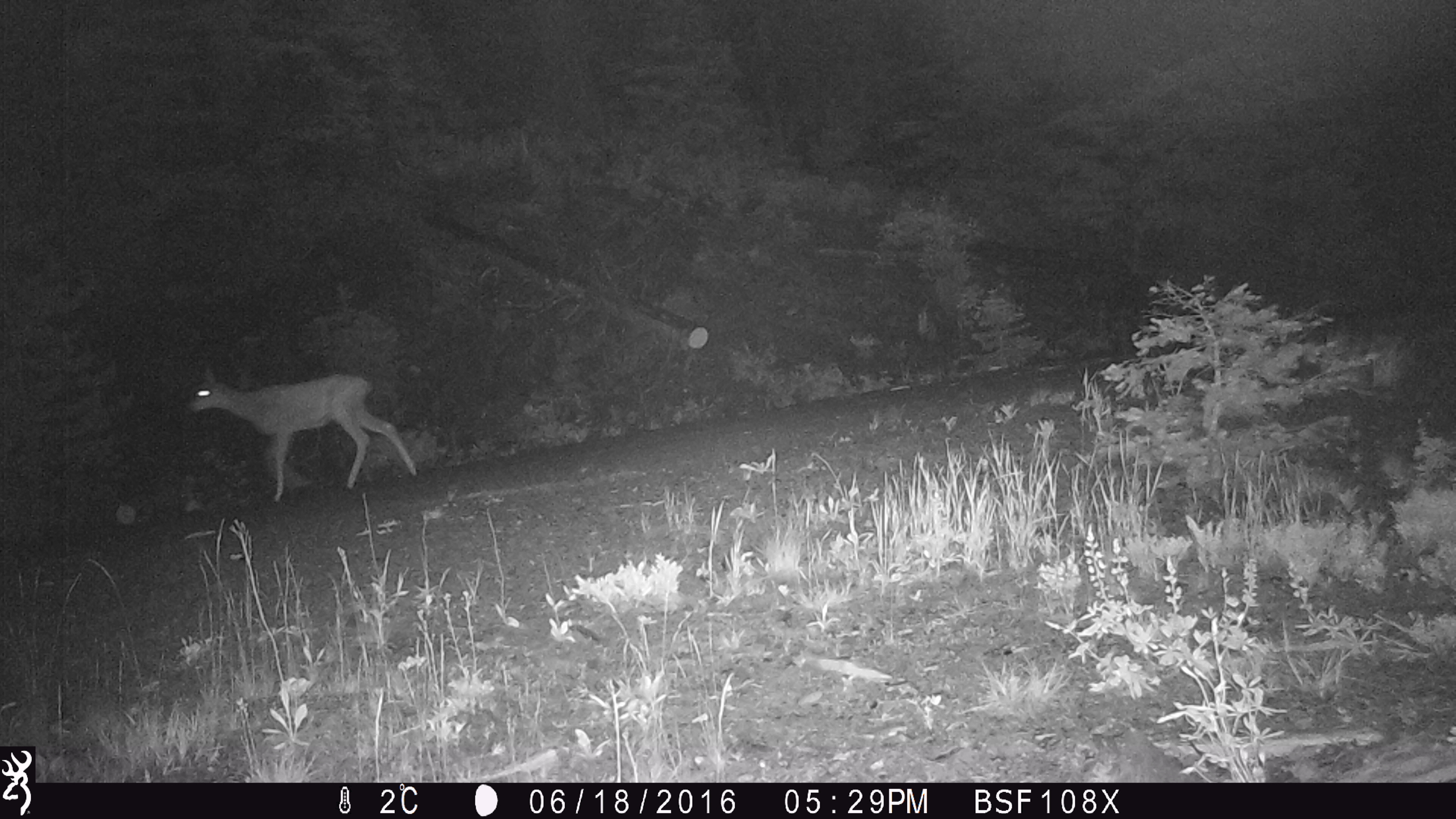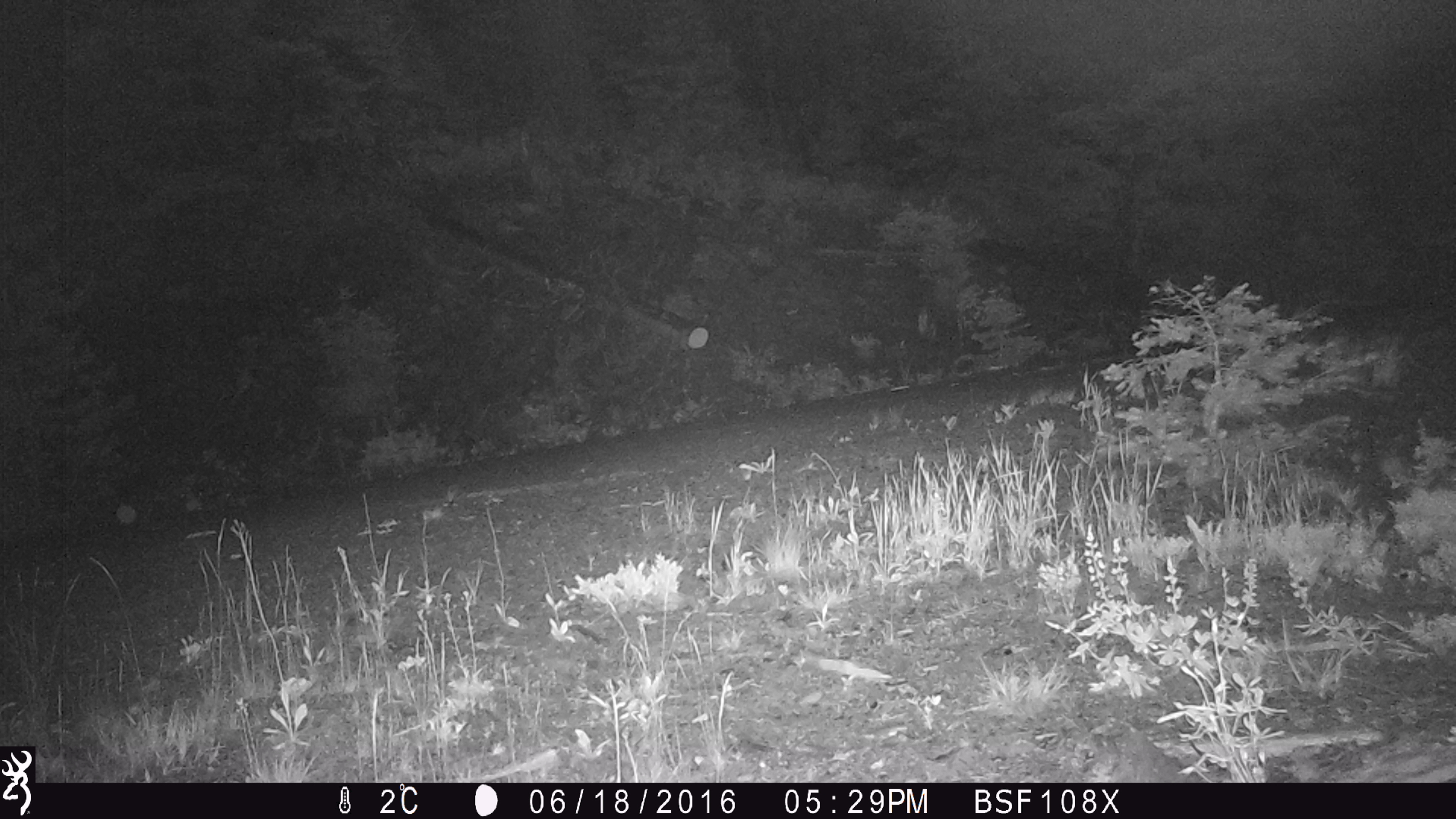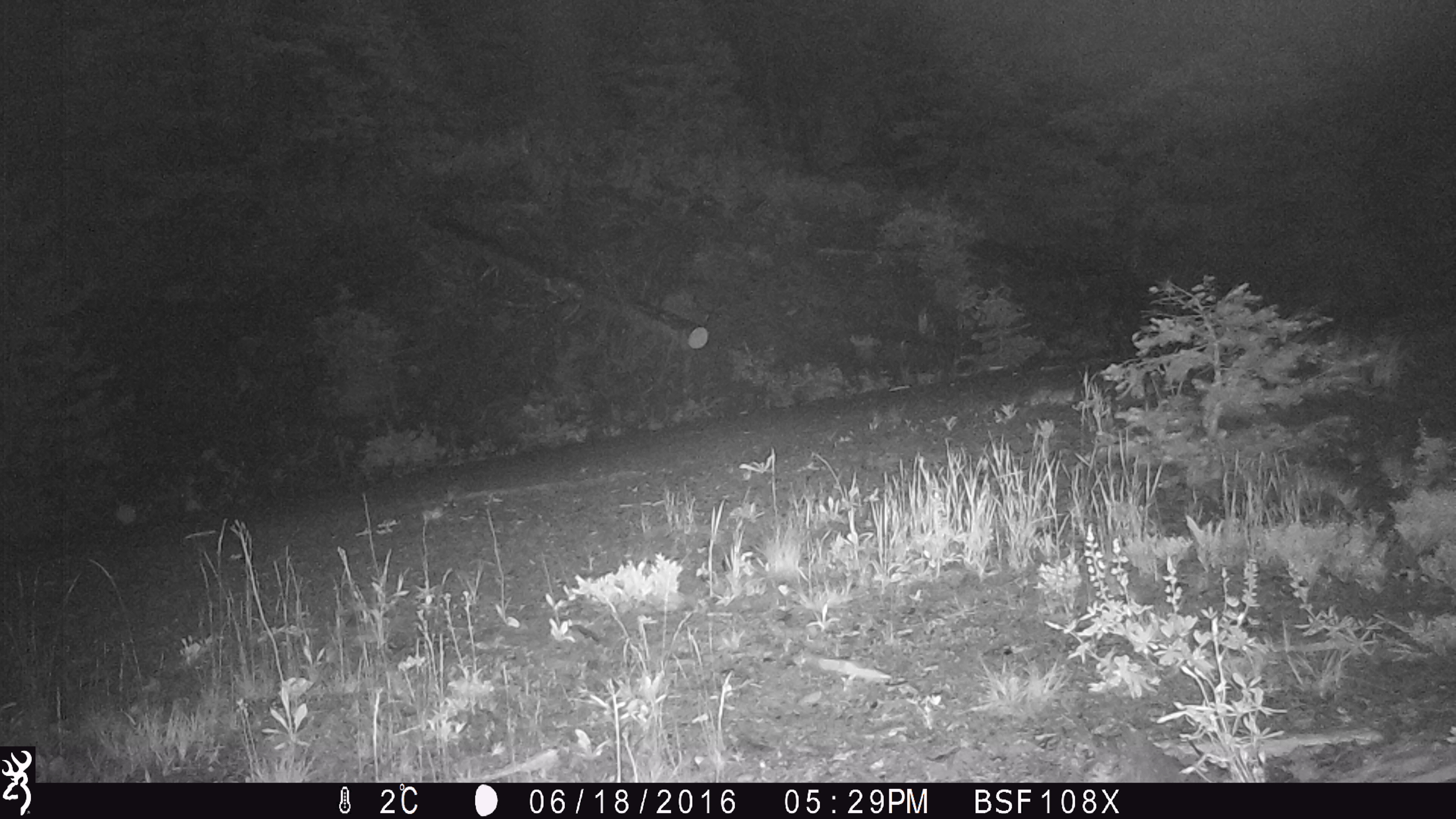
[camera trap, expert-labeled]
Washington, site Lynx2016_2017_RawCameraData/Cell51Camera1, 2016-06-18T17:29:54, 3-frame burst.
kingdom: Animalia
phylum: Chordata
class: Mammalia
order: Artiodactyla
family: Cervidae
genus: Odocoileus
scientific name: Odocoileus hemionus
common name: mule deer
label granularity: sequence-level